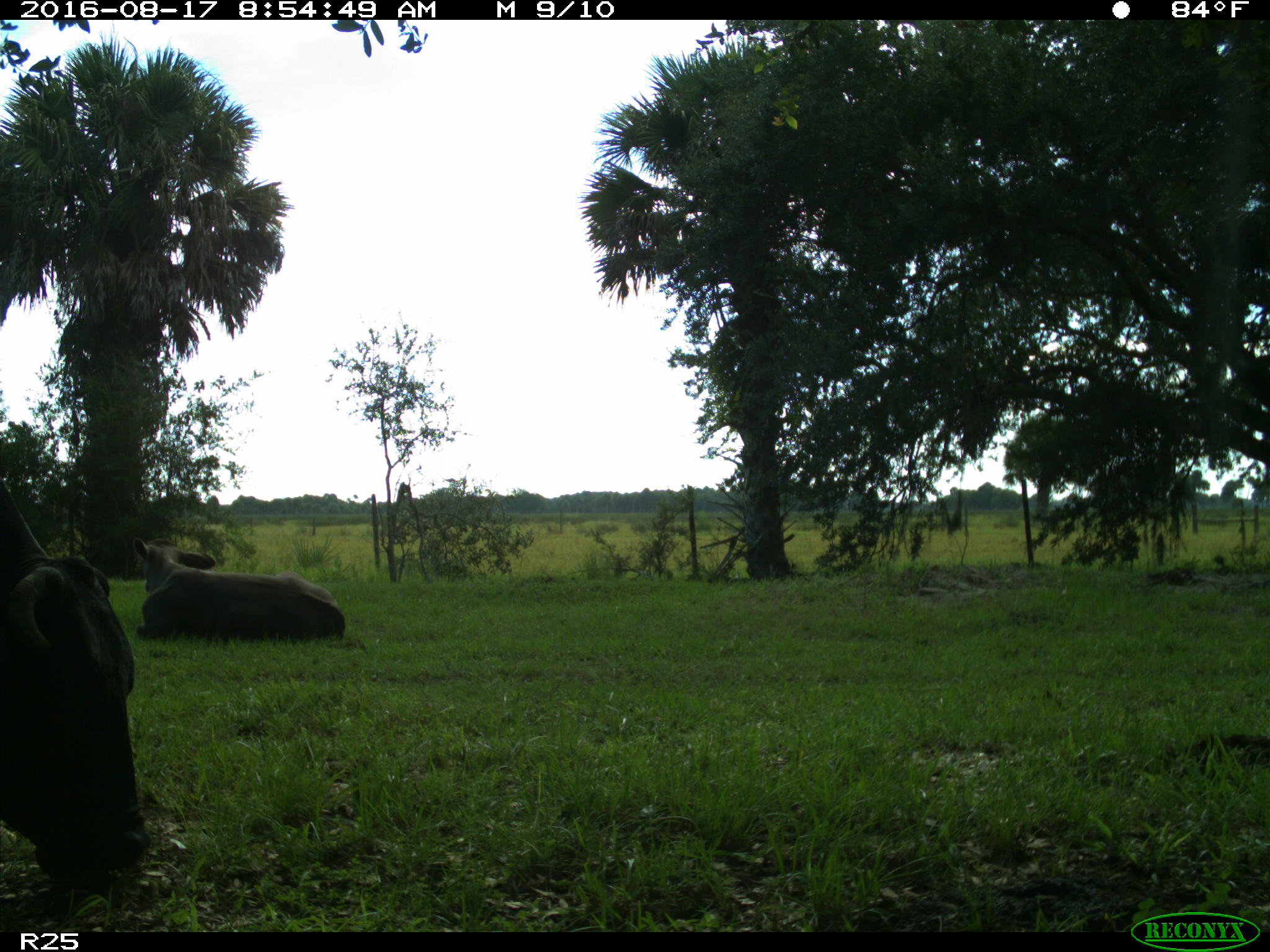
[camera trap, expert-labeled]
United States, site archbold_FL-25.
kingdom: Animalia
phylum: Chordata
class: Mammalia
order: Artiodactyla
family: Bovidae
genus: Bos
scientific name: Bos taurus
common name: domestic cow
Bos taurus (domestic cow).